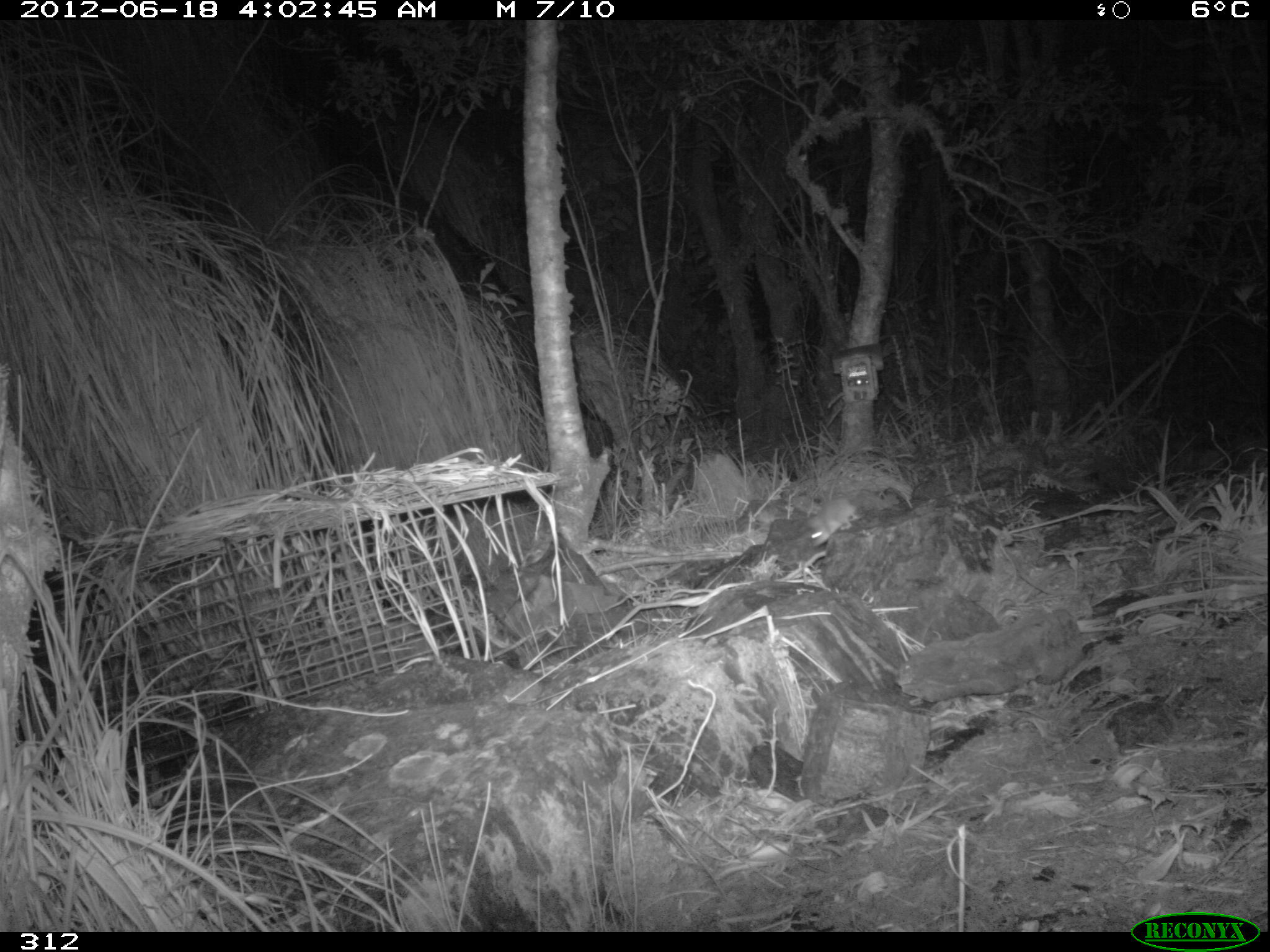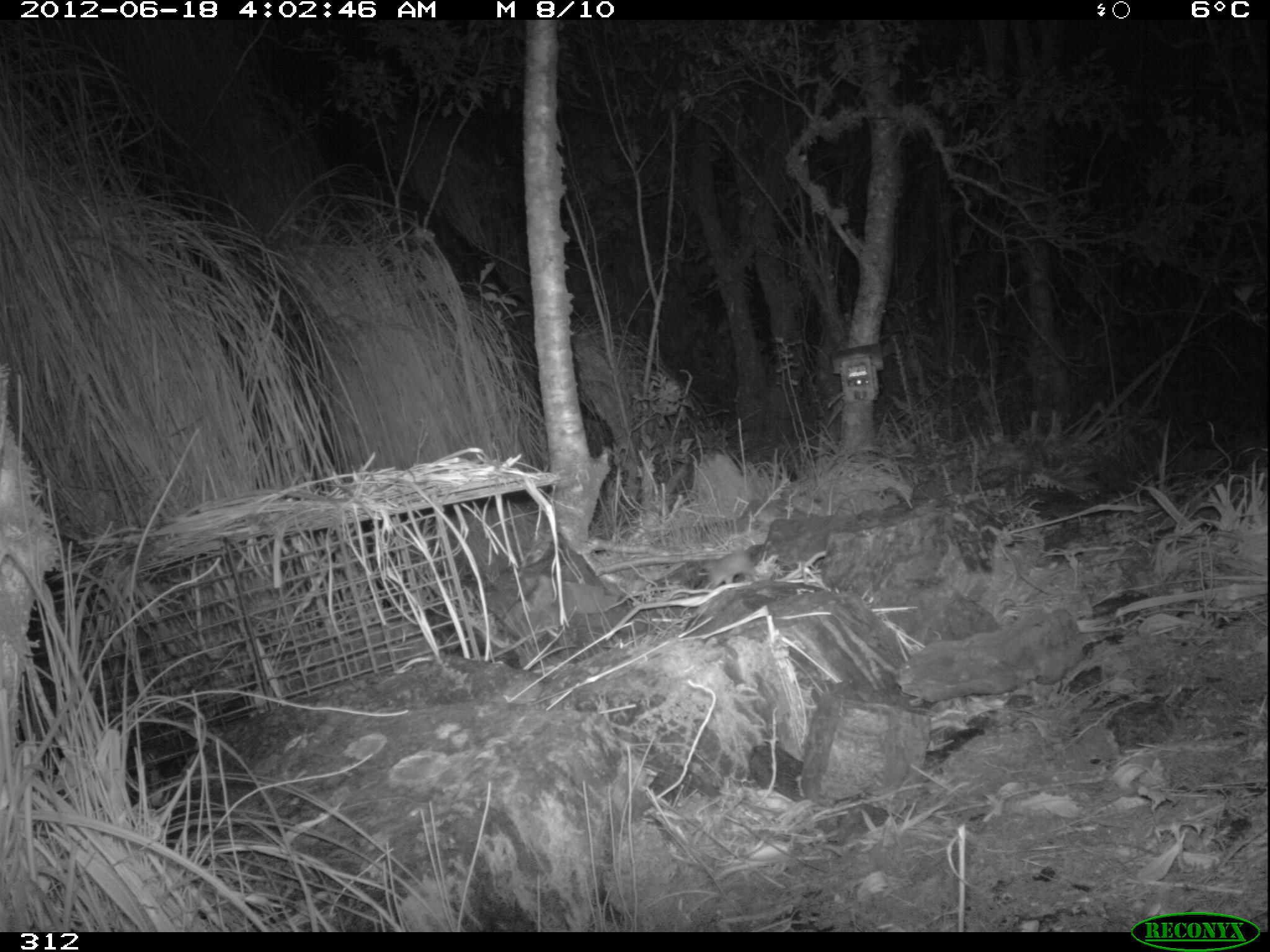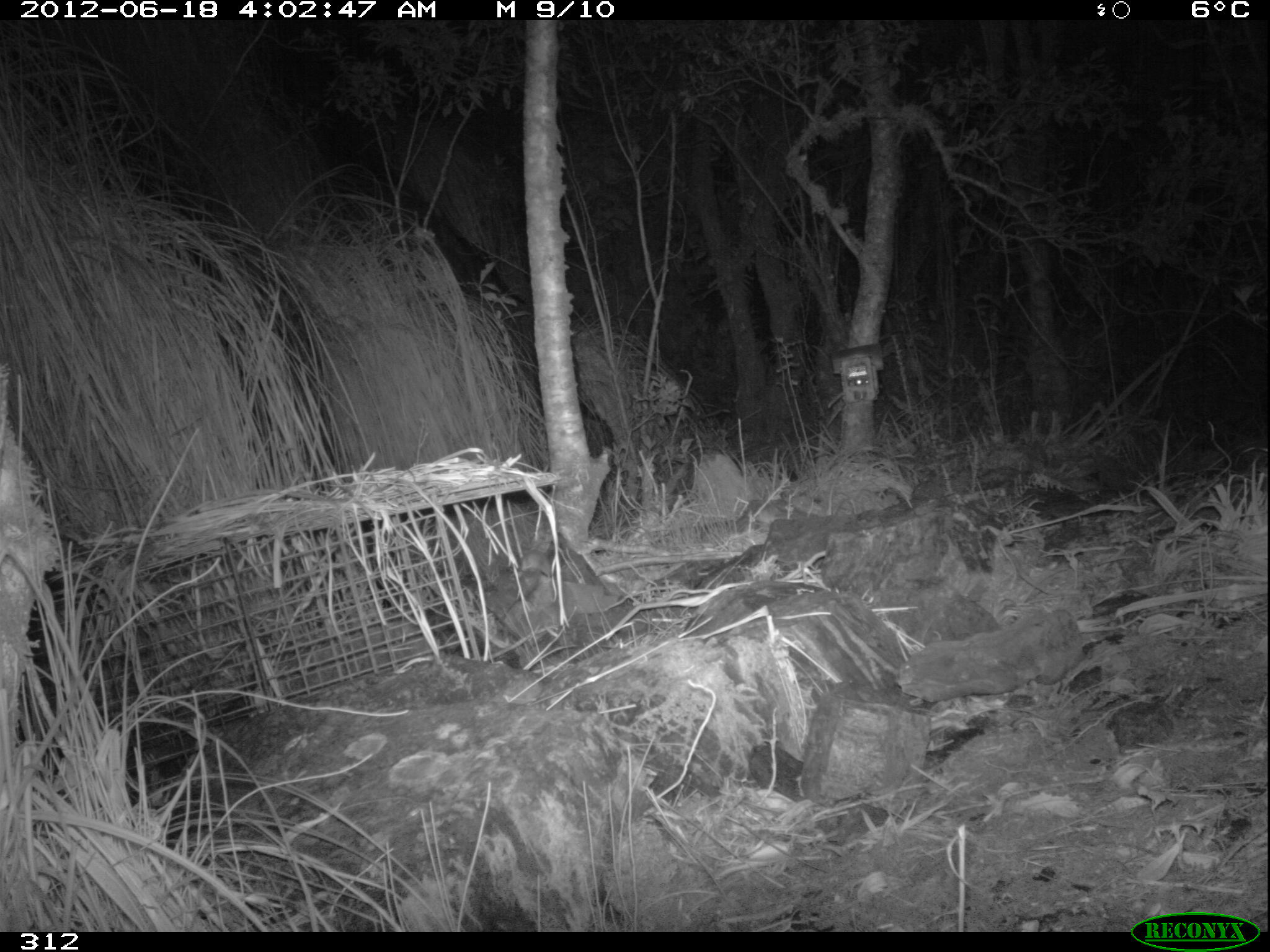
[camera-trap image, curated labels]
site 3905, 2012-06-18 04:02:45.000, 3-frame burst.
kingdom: Animalia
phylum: Chordata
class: Mammalia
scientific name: Marsupialia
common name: marsupials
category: unknown marsupial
Unknown marsupial (marsupials) (Marsupialia).